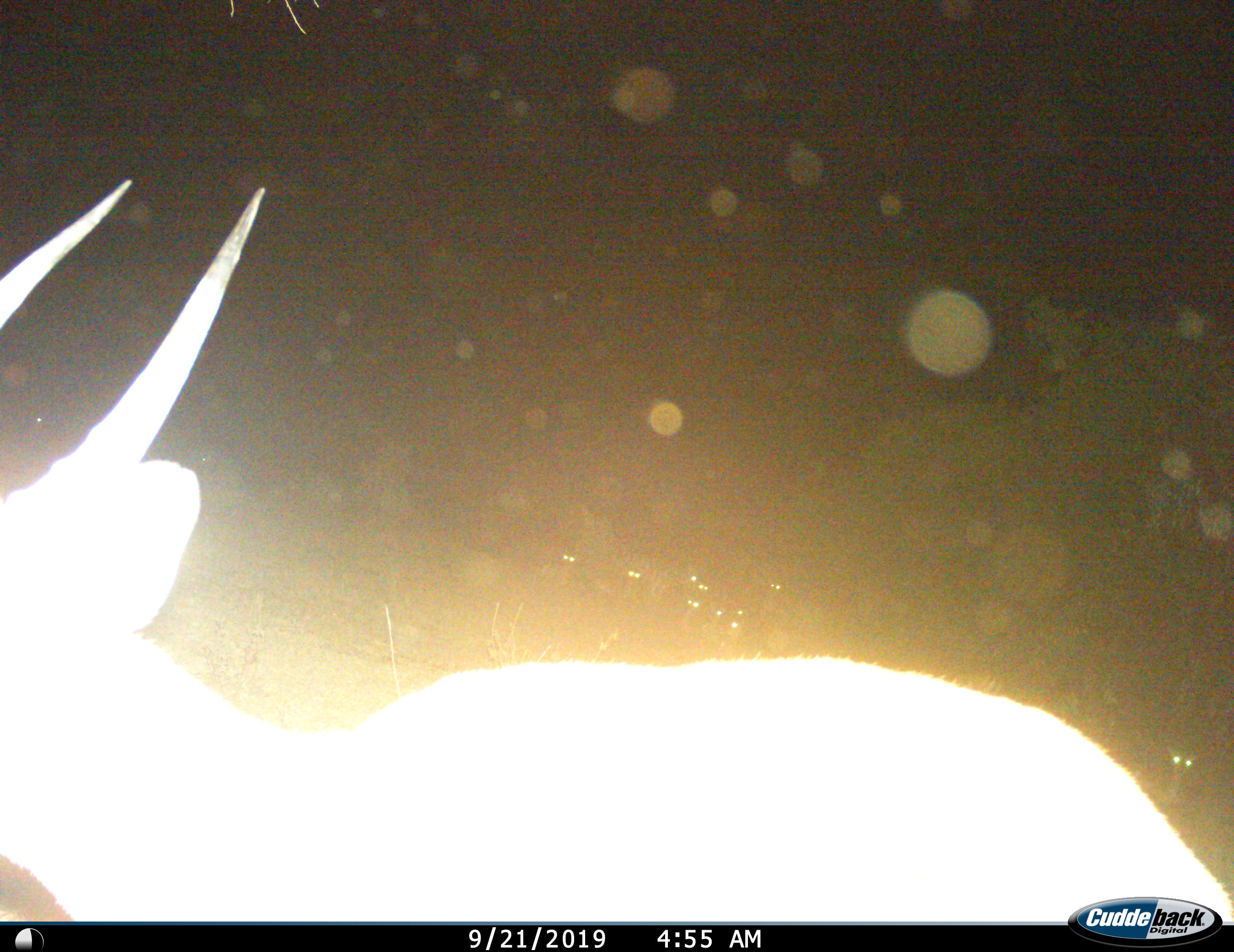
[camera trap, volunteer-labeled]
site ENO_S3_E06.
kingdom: Animalia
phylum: Chordata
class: Mammalia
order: Artiodactyla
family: Bovidae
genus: Tragelaphus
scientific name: Tragelaphus scriptus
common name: bushbuck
Bushbuck (Tragelaphus scriptus), count 1. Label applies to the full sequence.